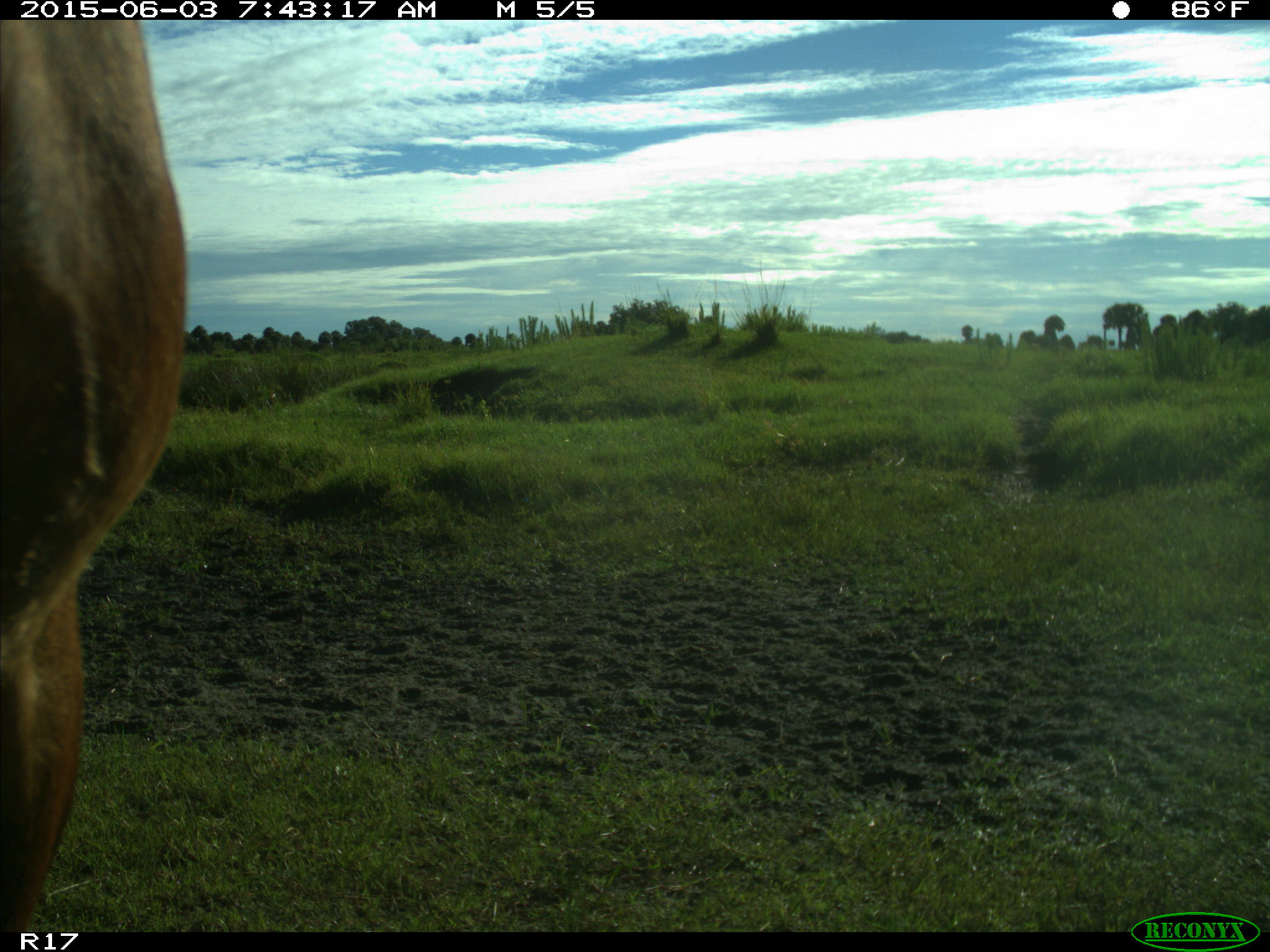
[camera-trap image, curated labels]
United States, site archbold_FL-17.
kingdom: Animalia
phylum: Chordata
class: Mammalia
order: Artiodactyla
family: Bovidae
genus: Bos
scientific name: Bos taurus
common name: domestic cow